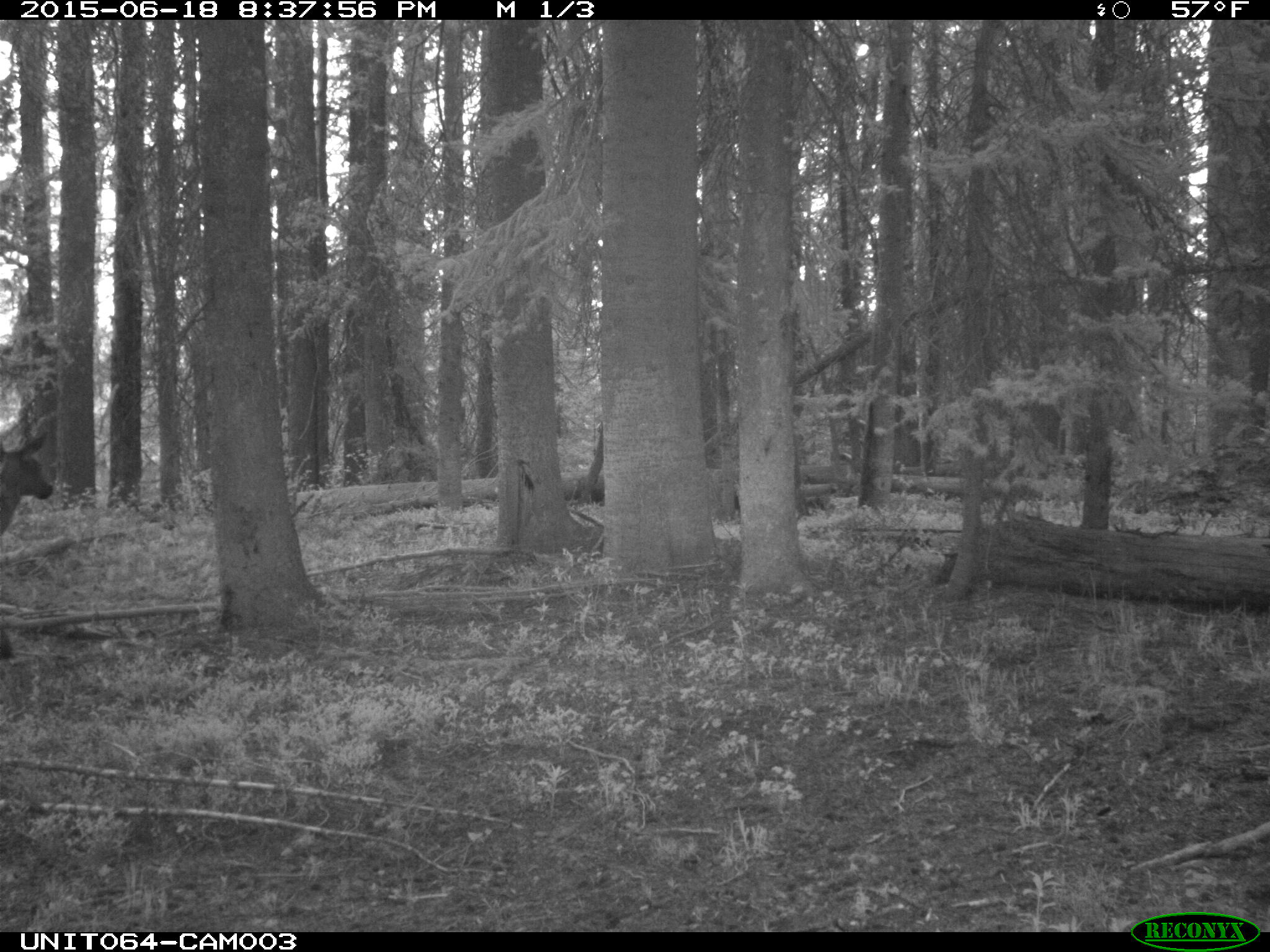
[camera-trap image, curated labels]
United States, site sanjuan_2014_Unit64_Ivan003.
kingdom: Animalia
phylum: Chordata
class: Mammalia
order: Artiodactyla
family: Cervidae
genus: Cervus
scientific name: Cervus elaphus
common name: red deer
Cervus elaphus (red deer).